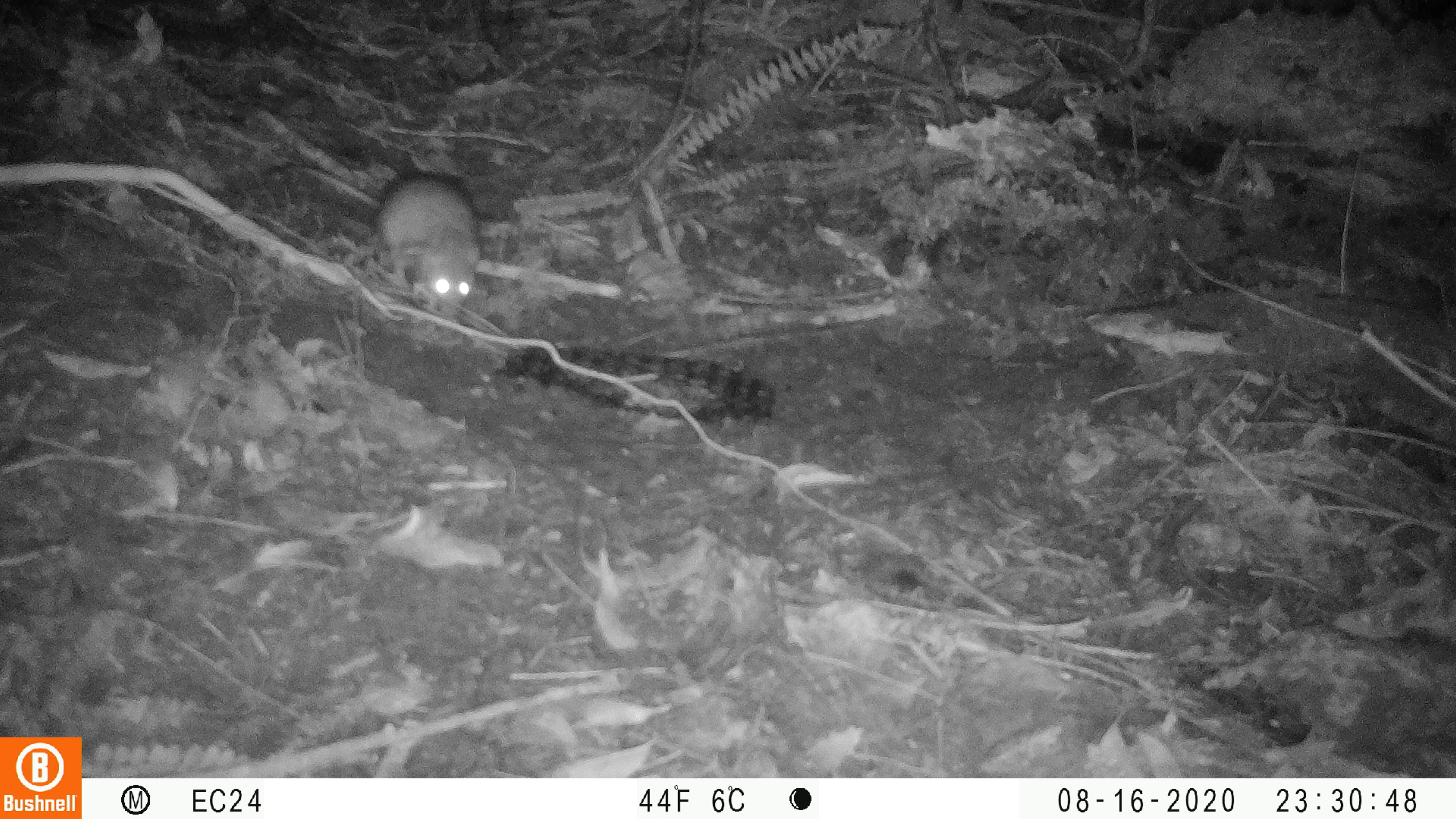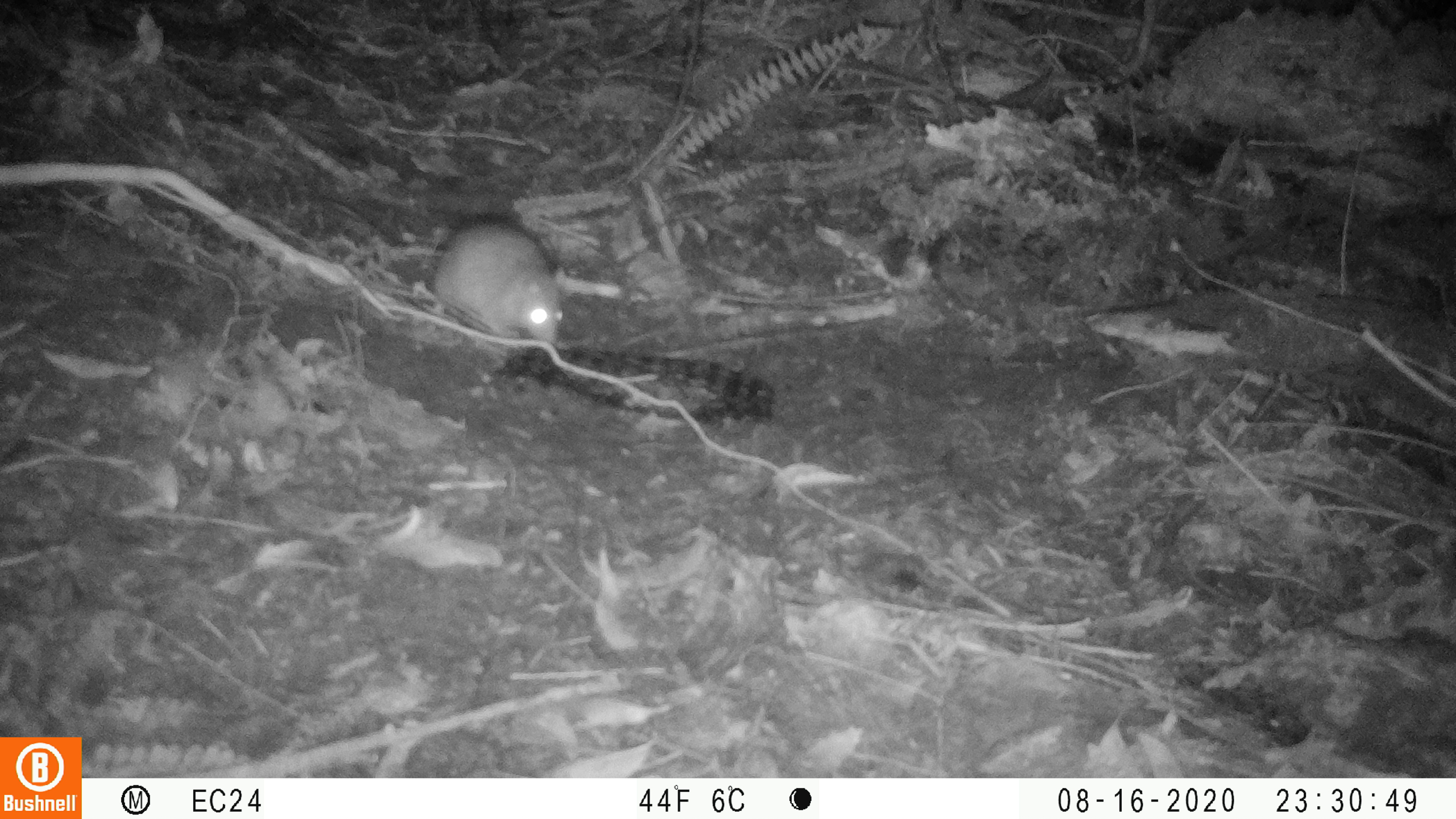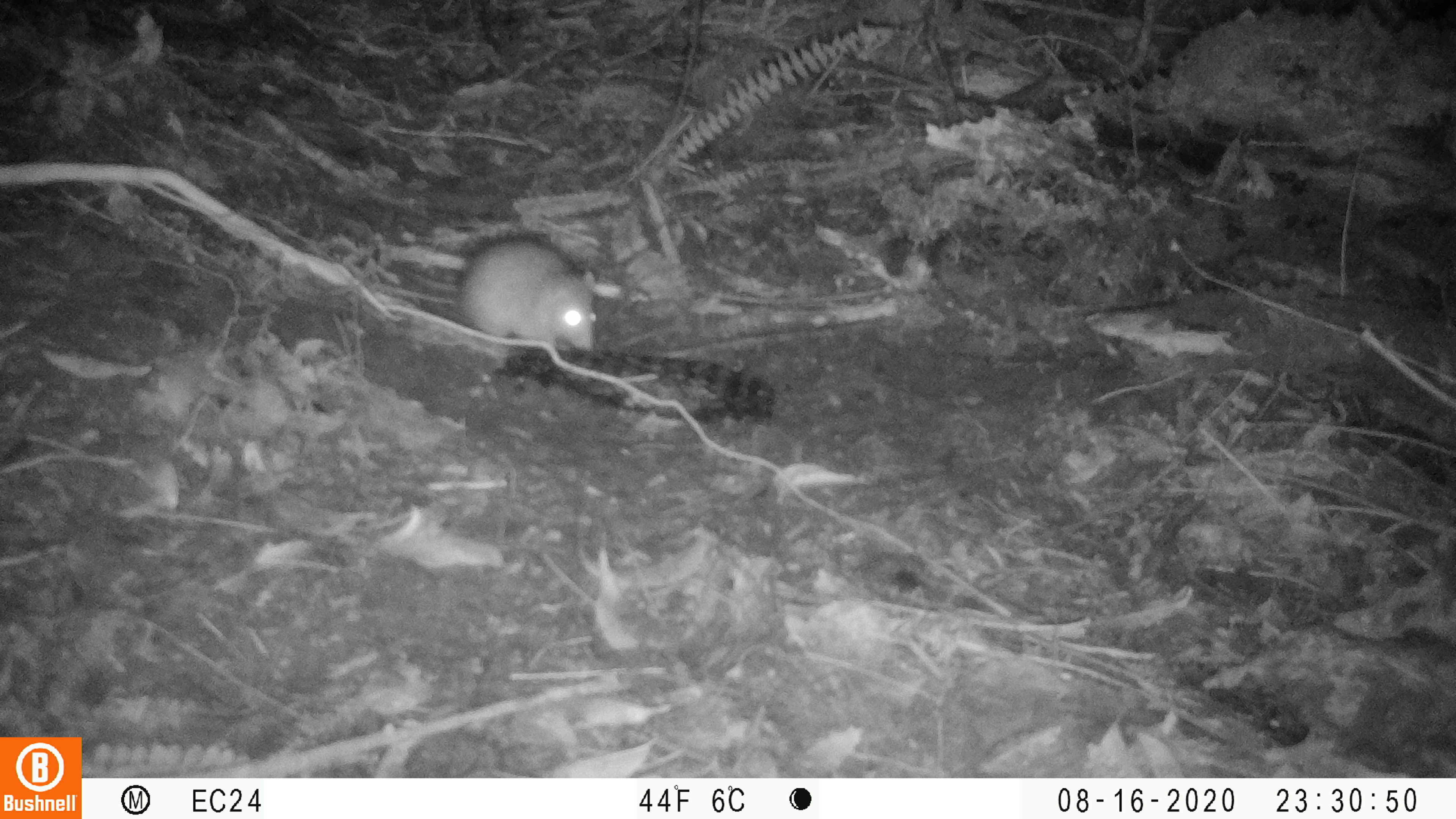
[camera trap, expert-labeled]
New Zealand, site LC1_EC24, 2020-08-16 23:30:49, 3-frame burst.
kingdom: Animalia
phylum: Chordata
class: Mammalia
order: Rodentia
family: Muridae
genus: Rattus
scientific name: Rattus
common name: rat